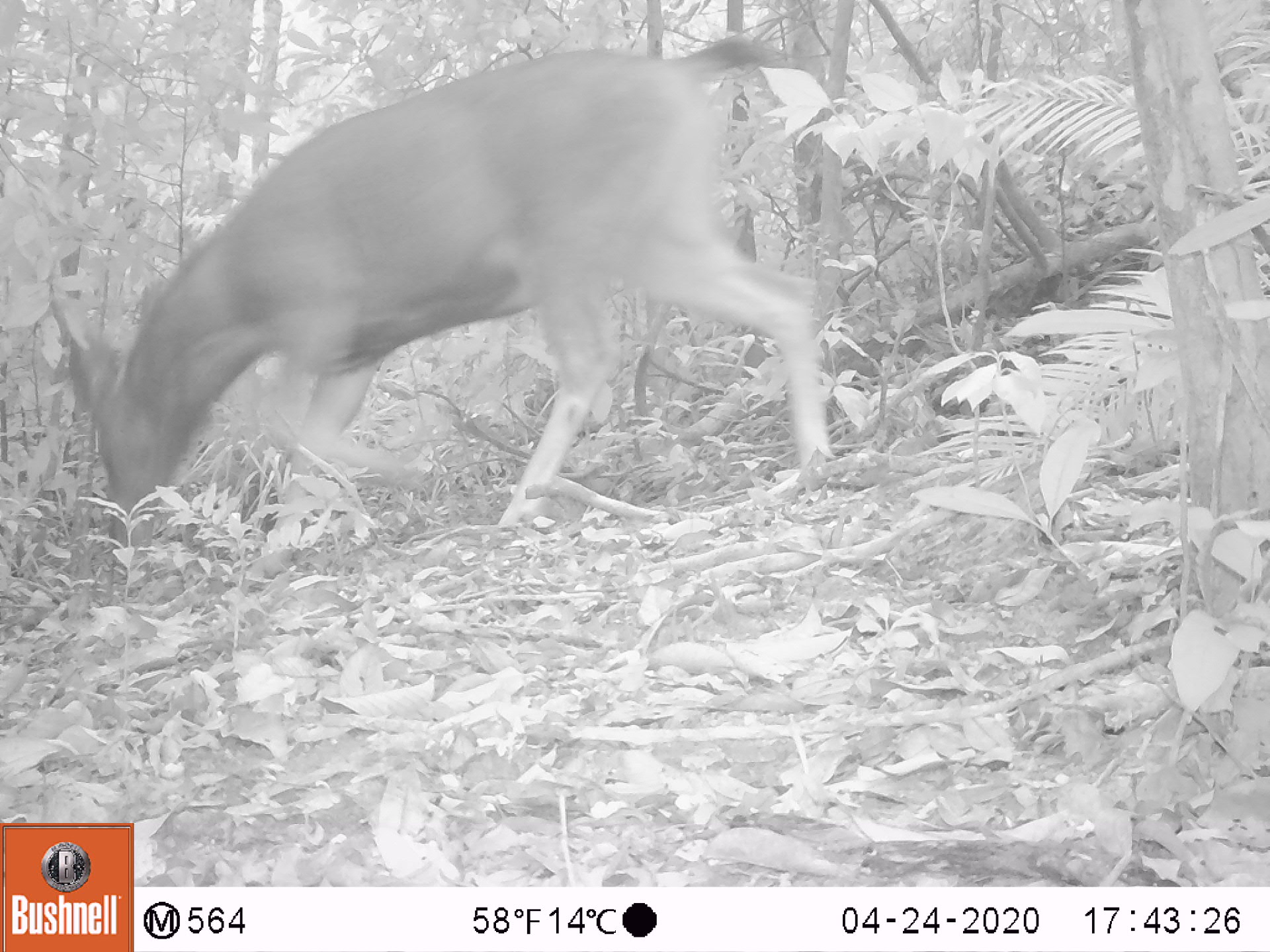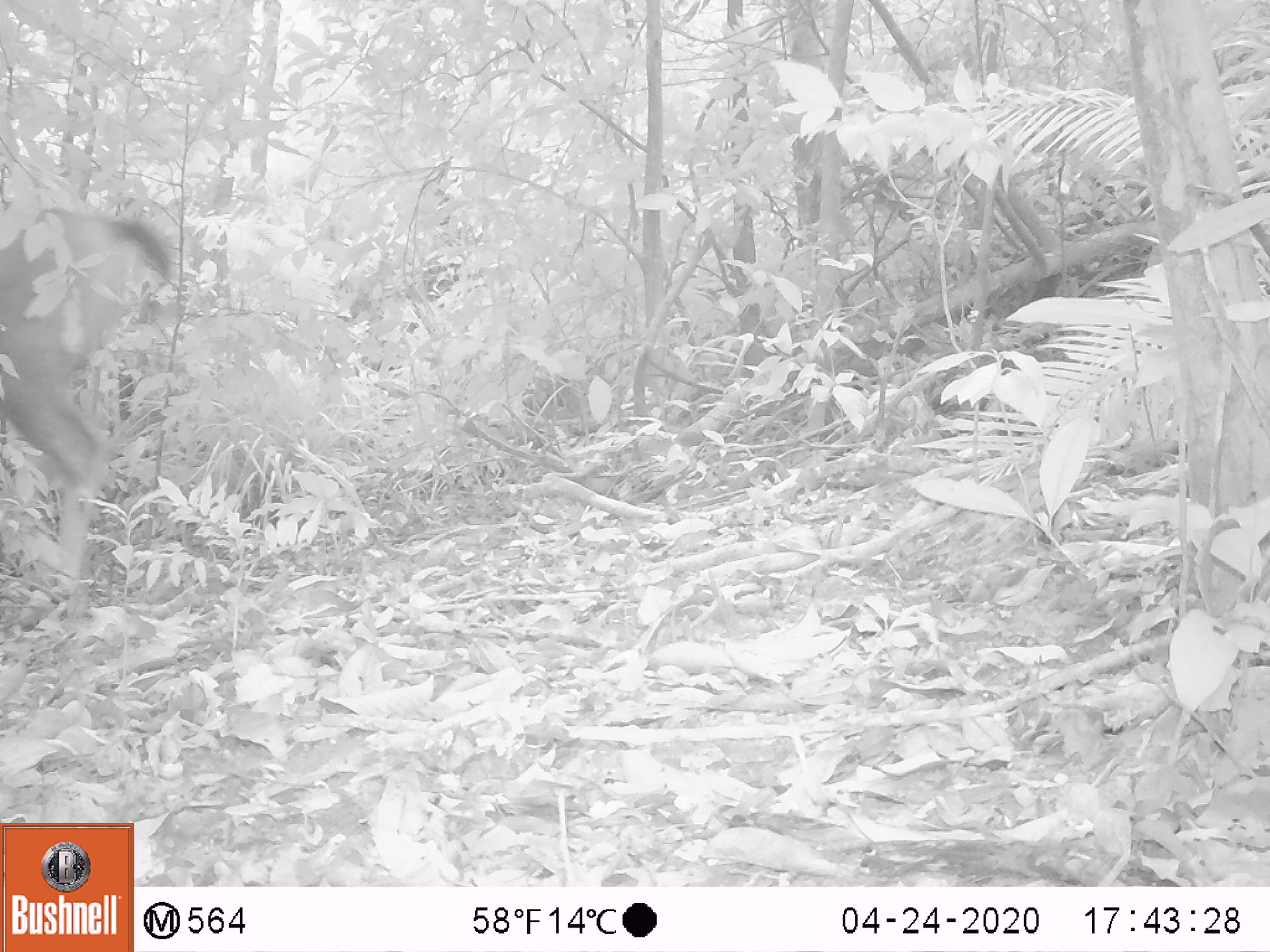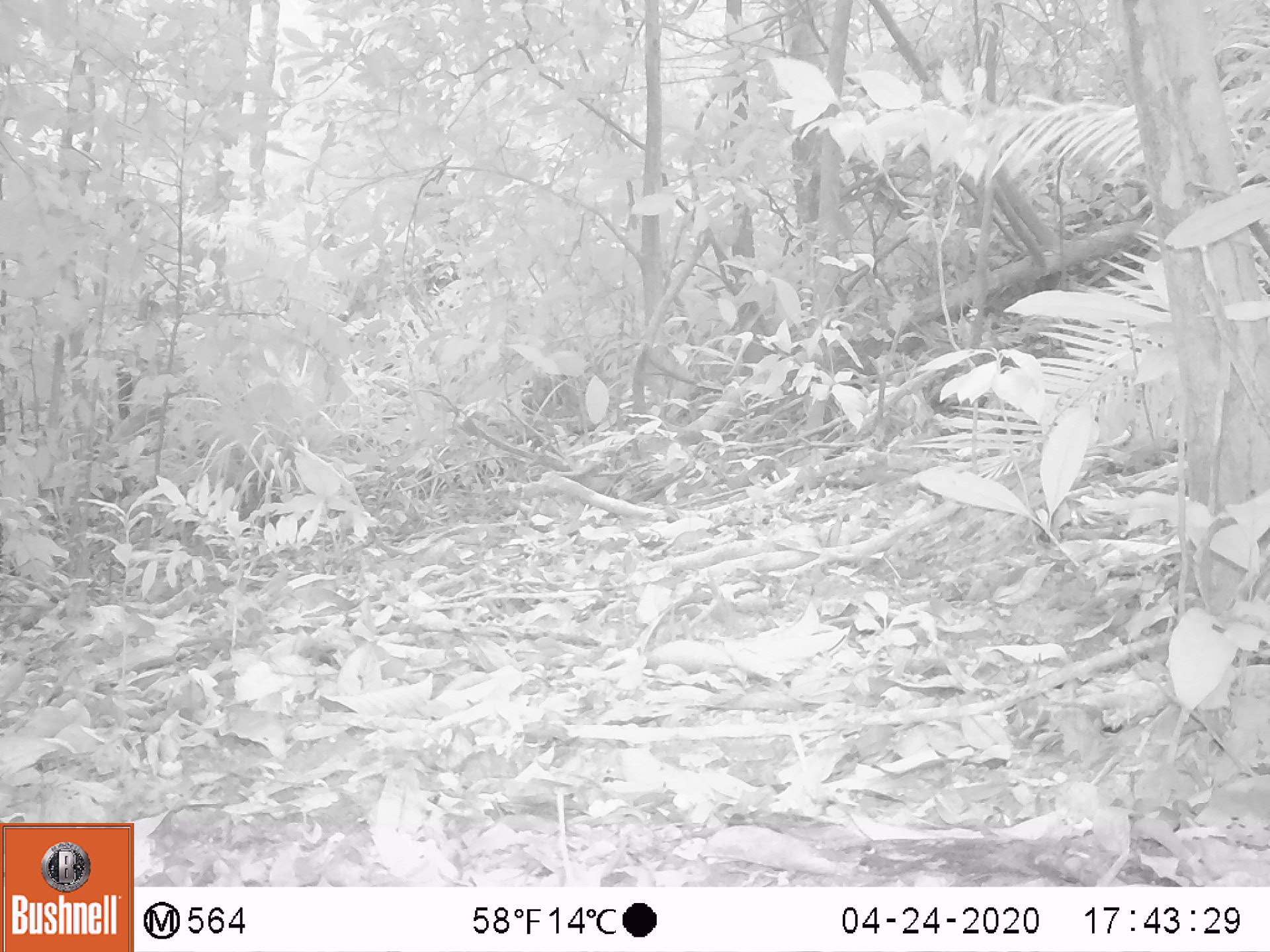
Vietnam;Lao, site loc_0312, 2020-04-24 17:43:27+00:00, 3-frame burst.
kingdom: Animalia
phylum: Chordata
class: Mammalia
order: Artiodactyla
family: Cervidae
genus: Rusa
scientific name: Rusa unicolor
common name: sambar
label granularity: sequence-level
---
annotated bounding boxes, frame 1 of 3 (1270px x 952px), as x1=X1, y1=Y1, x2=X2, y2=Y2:
sambar: x1=67, y1=32, x2=834, y2=583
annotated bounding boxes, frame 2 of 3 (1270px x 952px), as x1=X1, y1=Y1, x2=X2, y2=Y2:
sambar: x1=0, y1=197, x2=180, y2=593